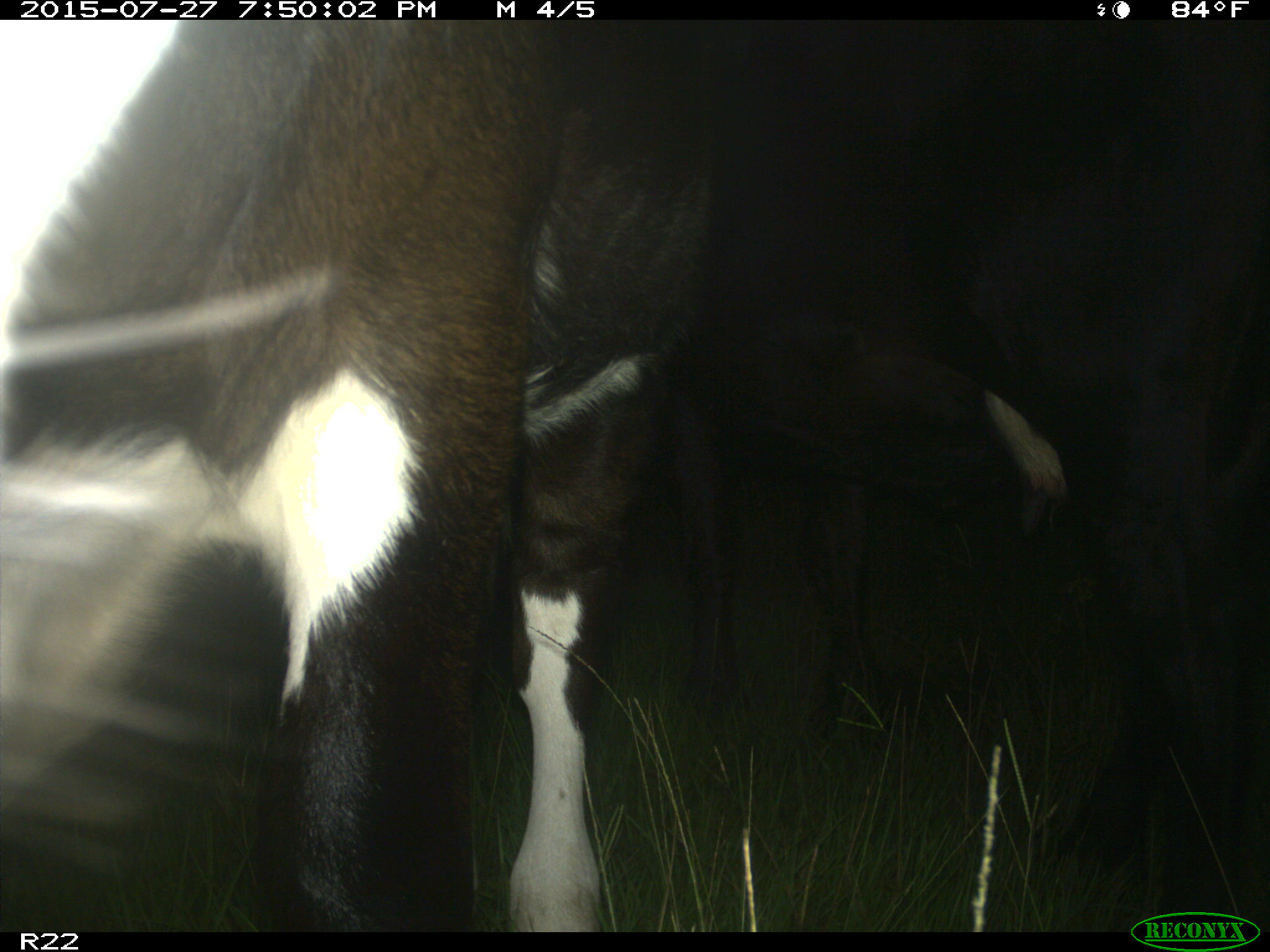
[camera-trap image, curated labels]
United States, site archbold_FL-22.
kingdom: Animalia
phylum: Chordata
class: Mammalia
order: Artiodactyla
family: Bovidae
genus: Bos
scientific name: Bos taurus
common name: domestic cow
Bos taurus (domestic cow).